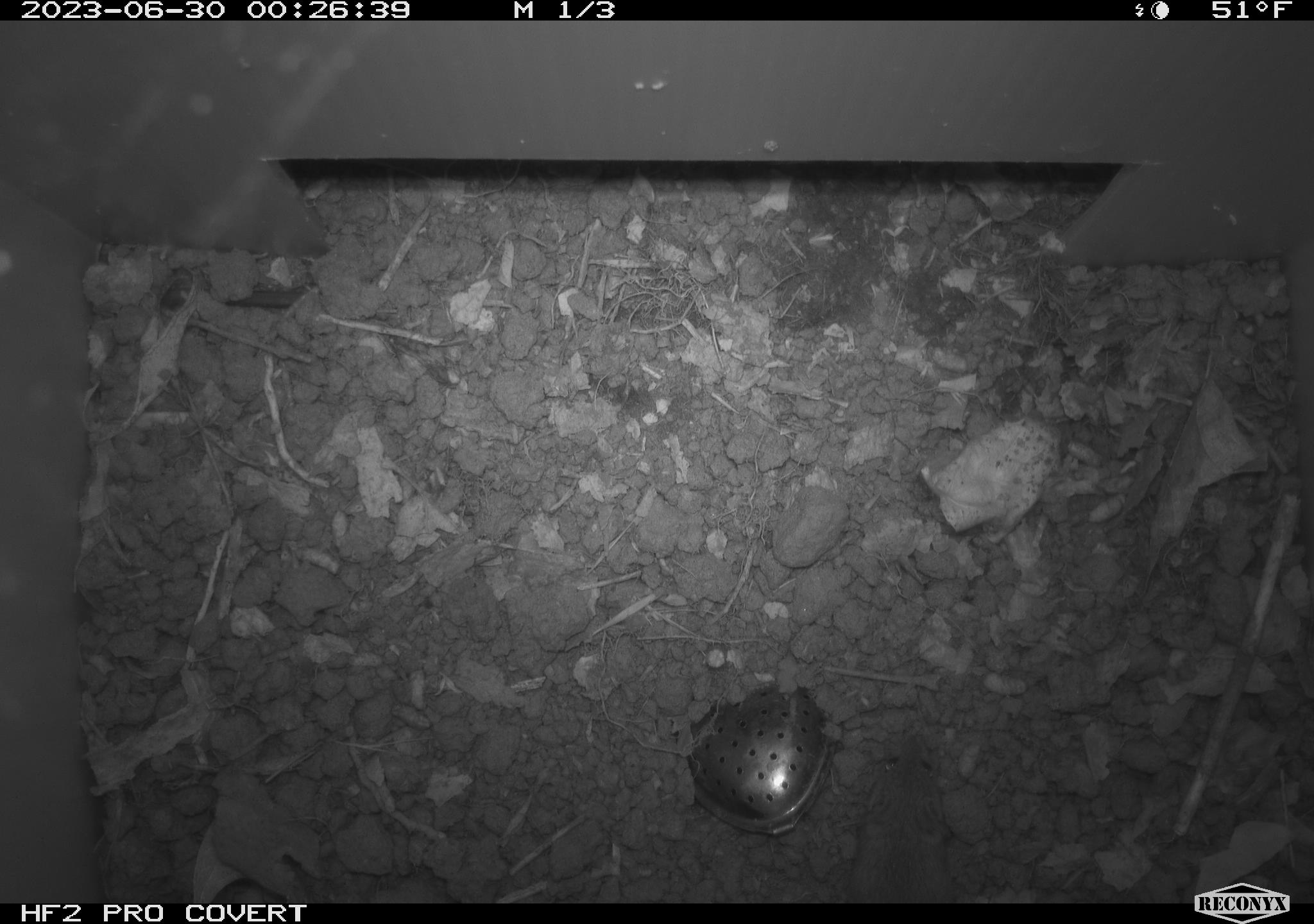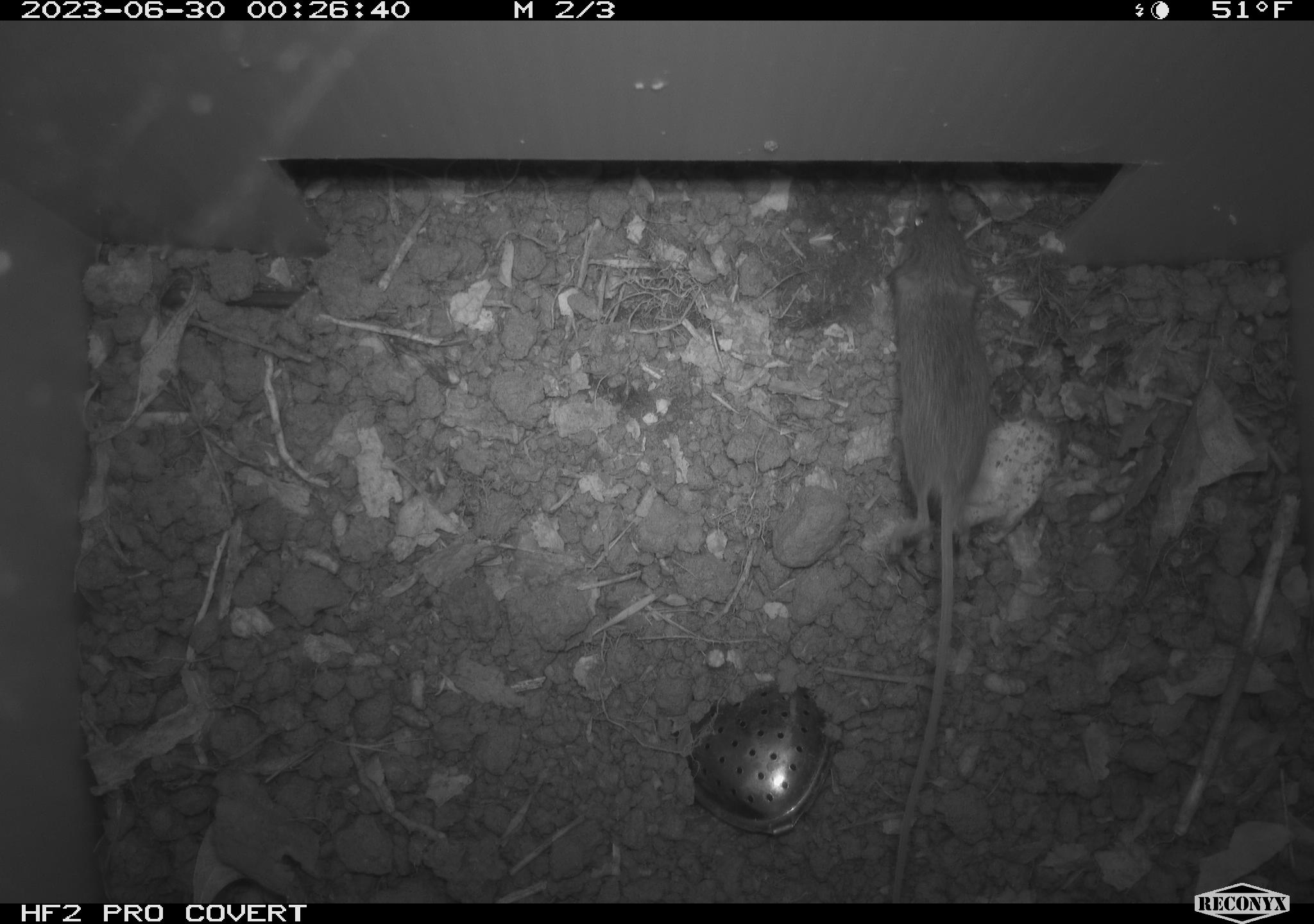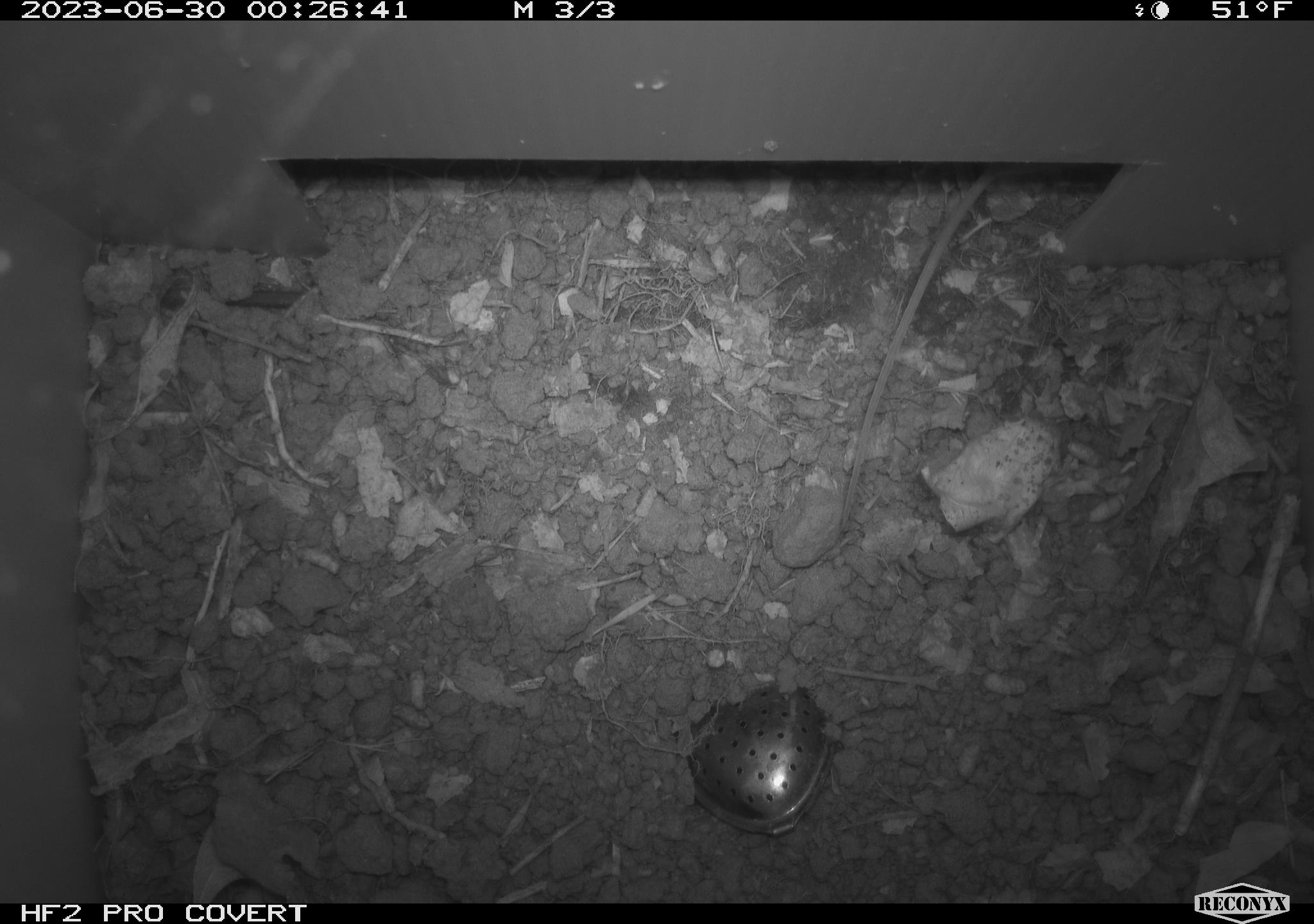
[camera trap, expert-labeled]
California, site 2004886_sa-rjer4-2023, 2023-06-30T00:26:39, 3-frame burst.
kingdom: Animalia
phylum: Chordata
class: Mammalia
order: Rodentia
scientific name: Rodentia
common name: mouse species